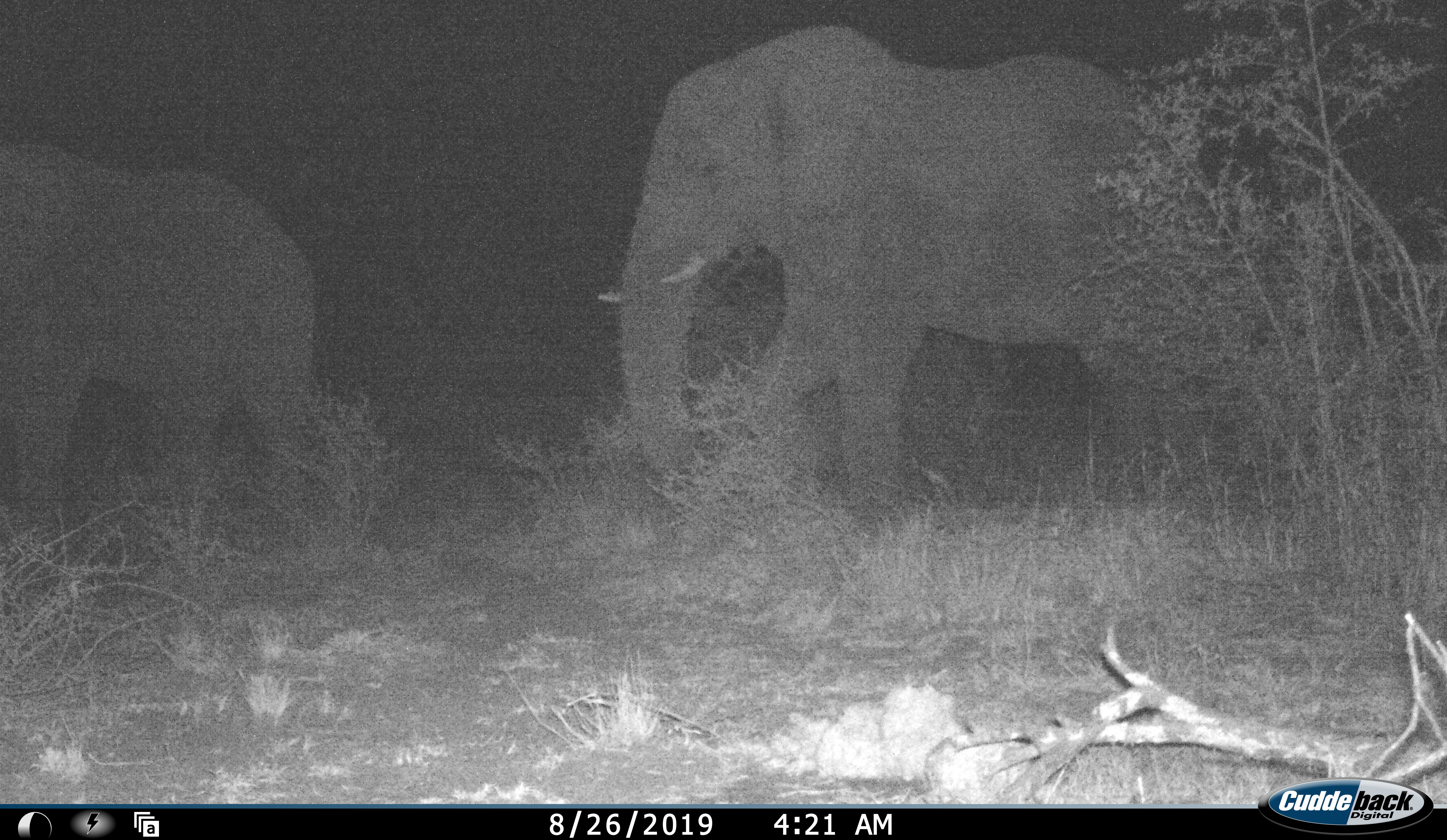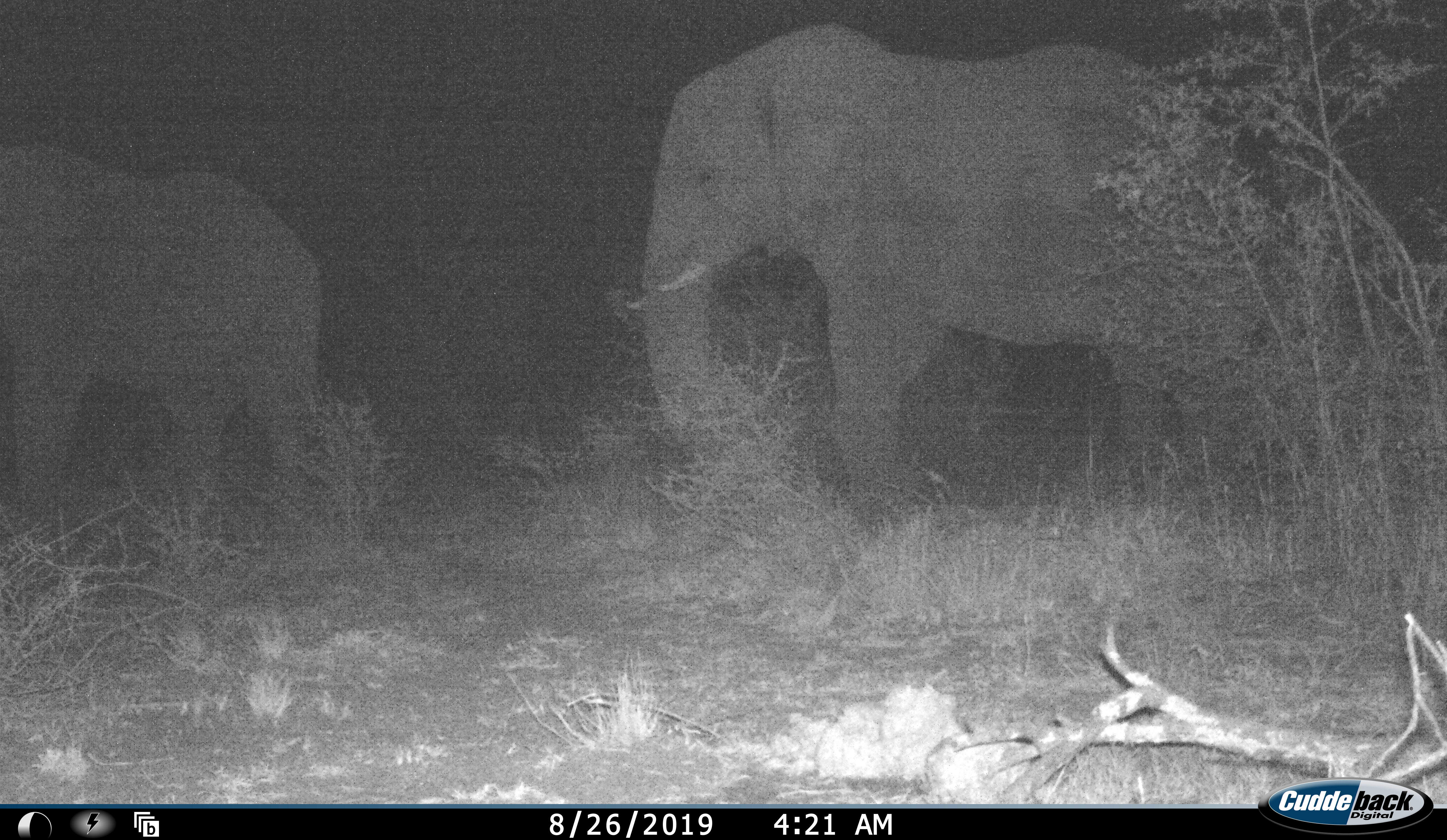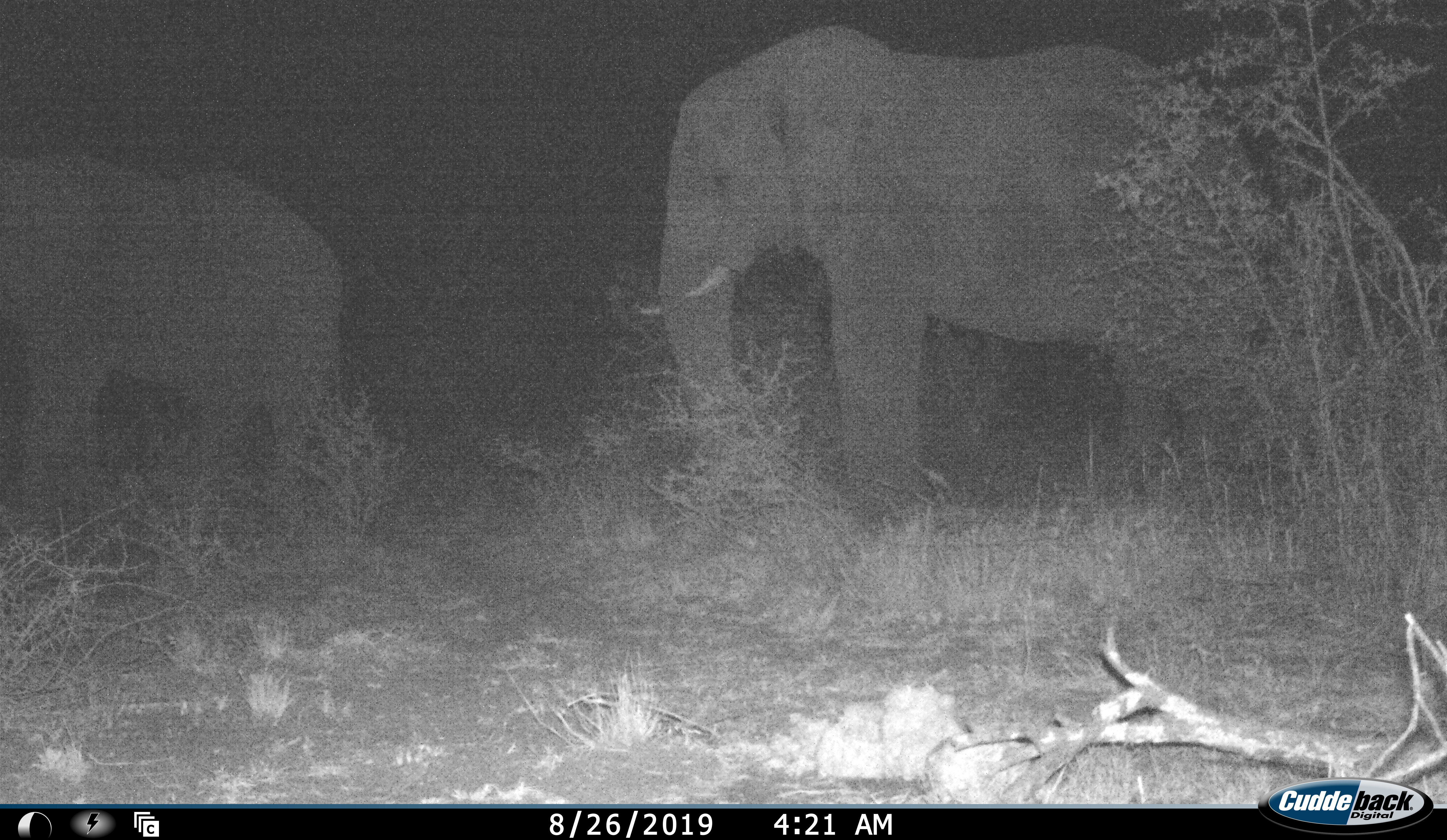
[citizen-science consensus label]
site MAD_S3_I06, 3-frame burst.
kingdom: Animalia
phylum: Chordata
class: Mammalia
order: Proboscidea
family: Elephantidae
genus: Loxodonta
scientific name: Loxodonta africana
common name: african bush elephant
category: elephant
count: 2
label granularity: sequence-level